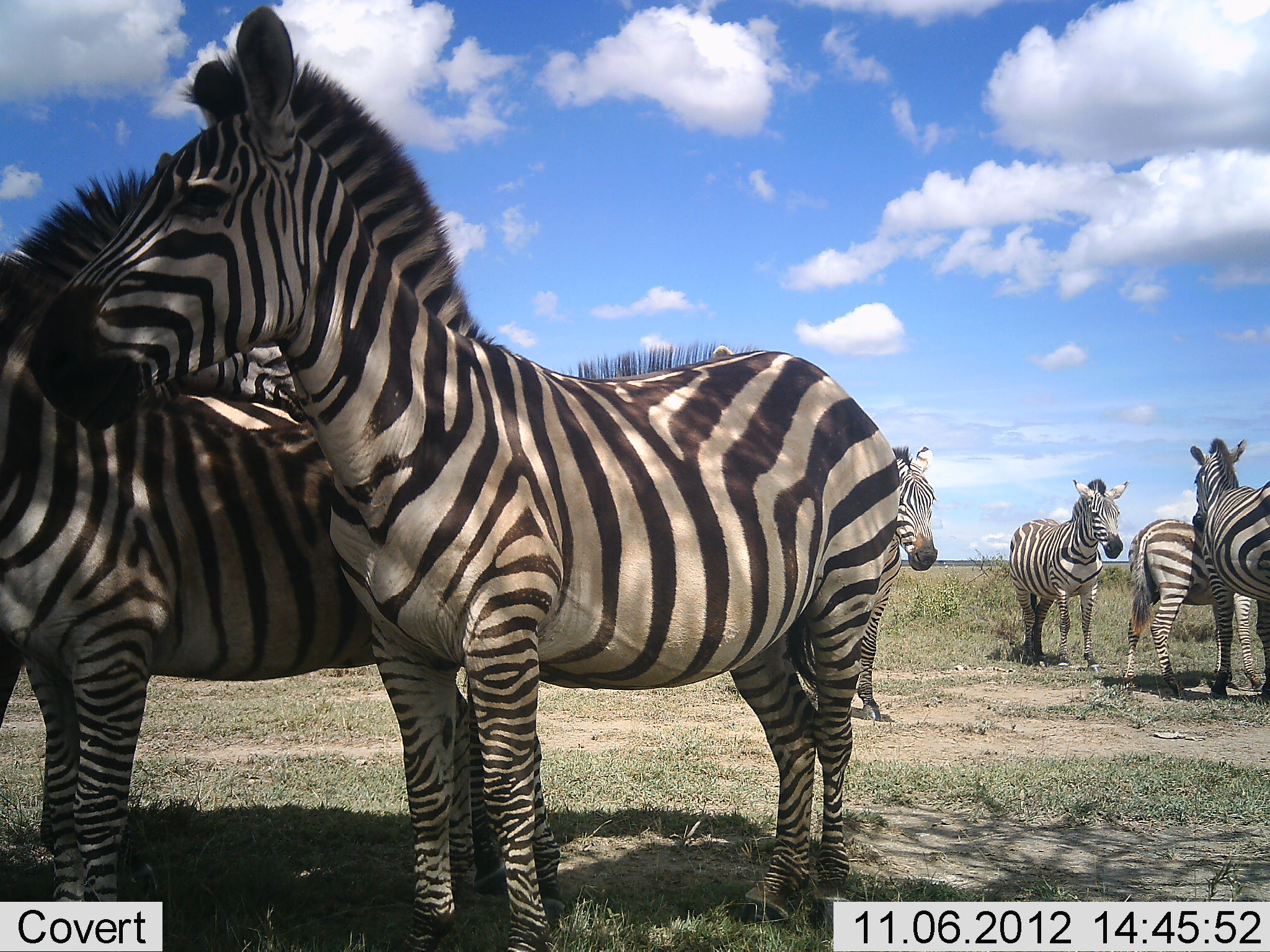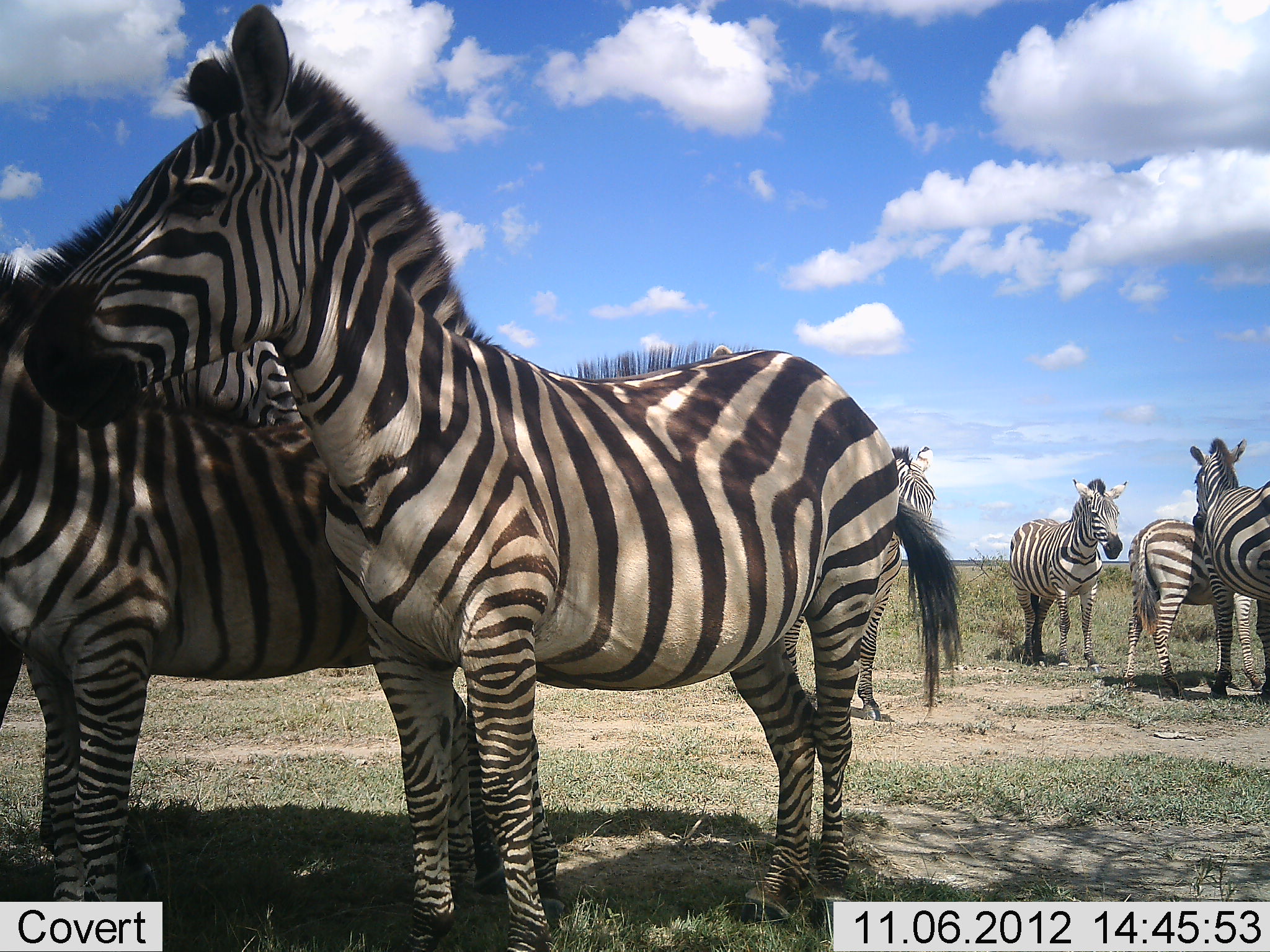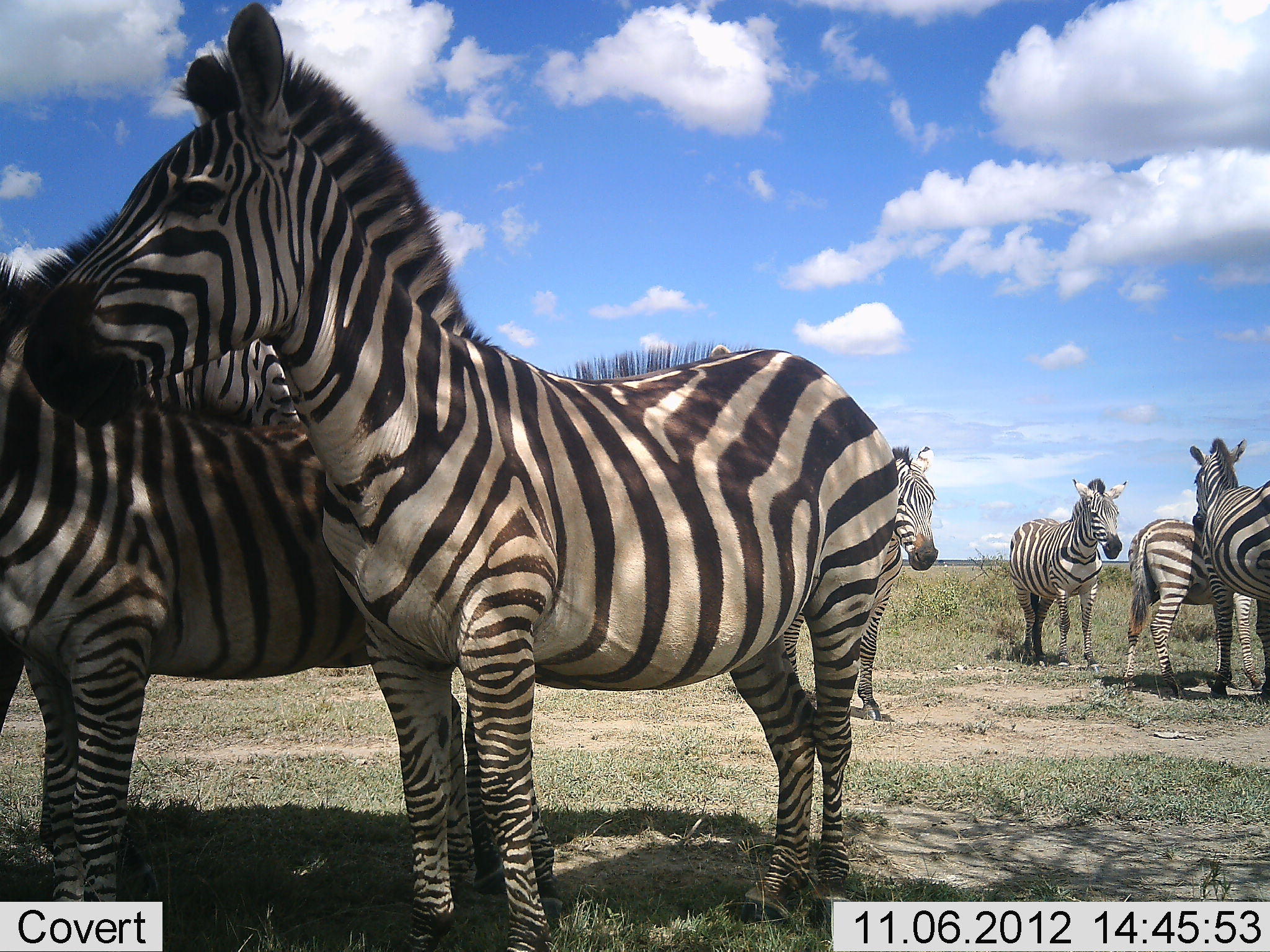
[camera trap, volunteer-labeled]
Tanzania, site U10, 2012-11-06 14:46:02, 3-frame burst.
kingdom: Animalia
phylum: Chordata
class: Mammalia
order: Perissodactyla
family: Equidae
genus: Equus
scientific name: Equus quagga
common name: plains zebra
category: zebra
Zebra (plains zebra) (Equus quagga), count 7. Behavior (volunteer vote fractions): standing 100%, resting 0%, moving 0%, interacting 20%. Young present (vote fraction): 30%. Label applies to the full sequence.